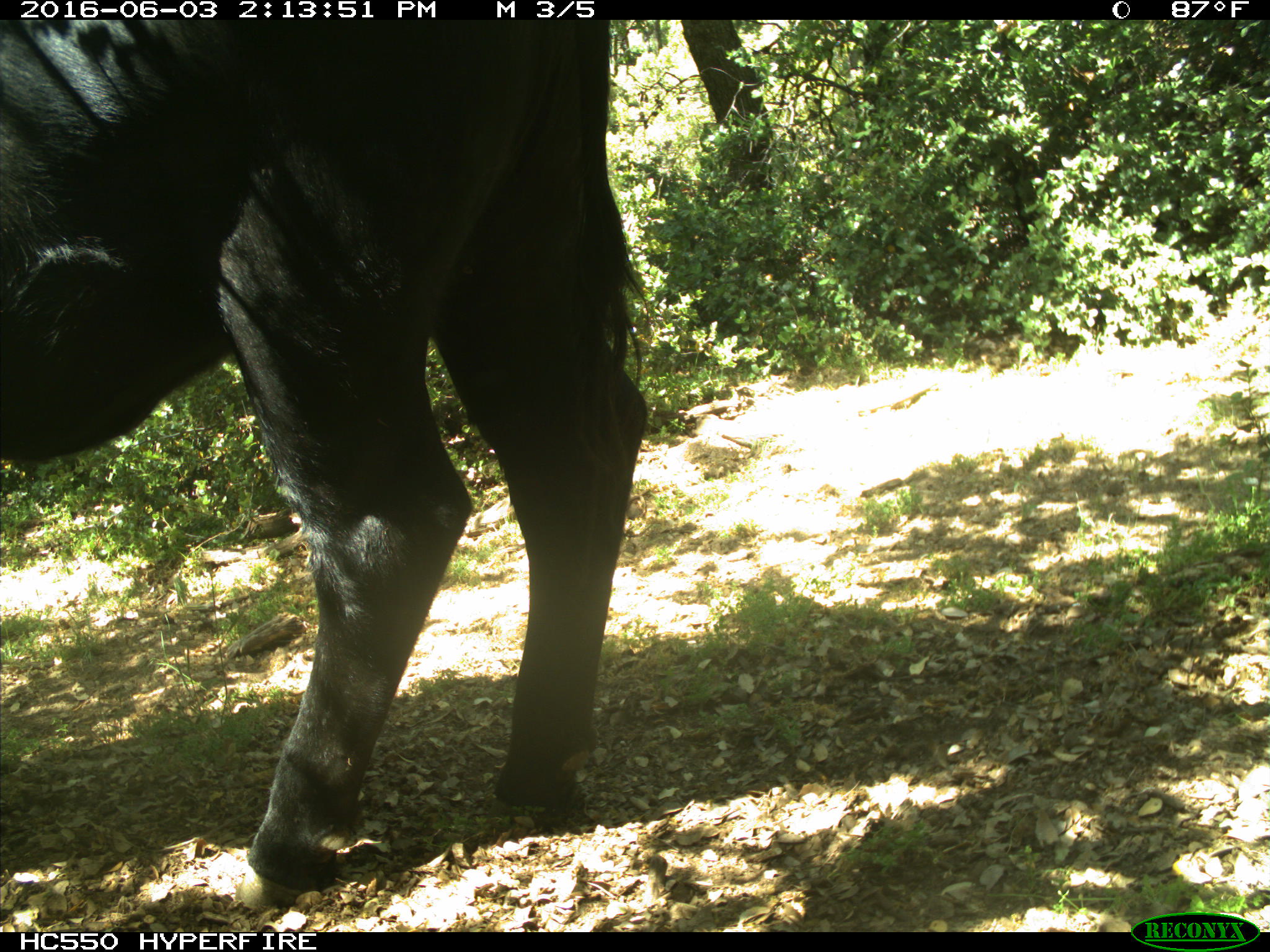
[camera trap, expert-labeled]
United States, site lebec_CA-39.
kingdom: Animalia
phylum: Chordata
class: Mammalia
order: Artiodactyla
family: Bovidae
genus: Bos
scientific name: Bos taurus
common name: domestic cow